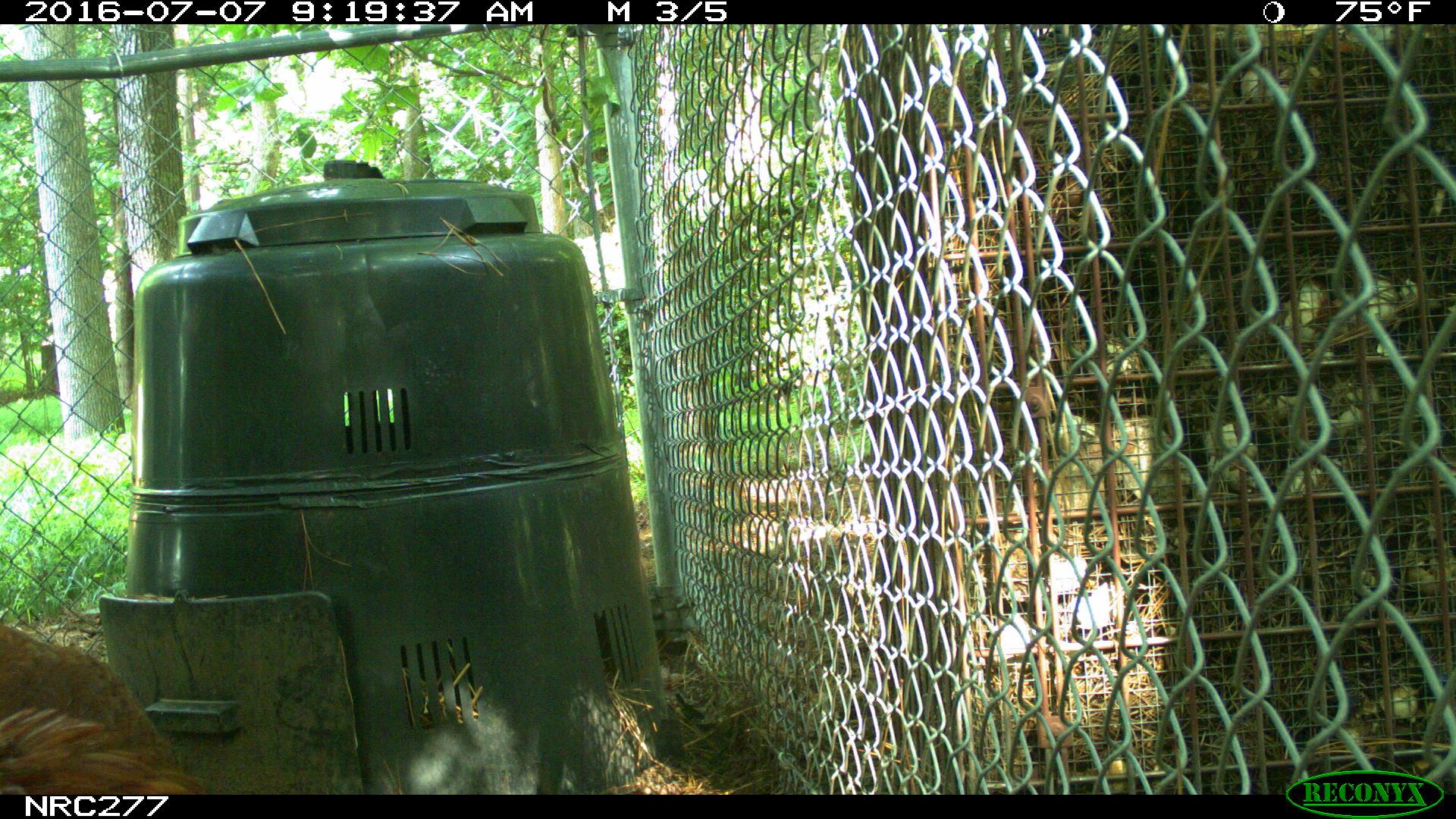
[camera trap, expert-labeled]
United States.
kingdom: Animalia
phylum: Chordata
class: Aves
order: Galliformes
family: Phasianidae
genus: Gallus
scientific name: Gallus gallus domesticus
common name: domestic chicken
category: Chicken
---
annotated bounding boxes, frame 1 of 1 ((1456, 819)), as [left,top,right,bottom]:
Chicken: [0,607,189,804]